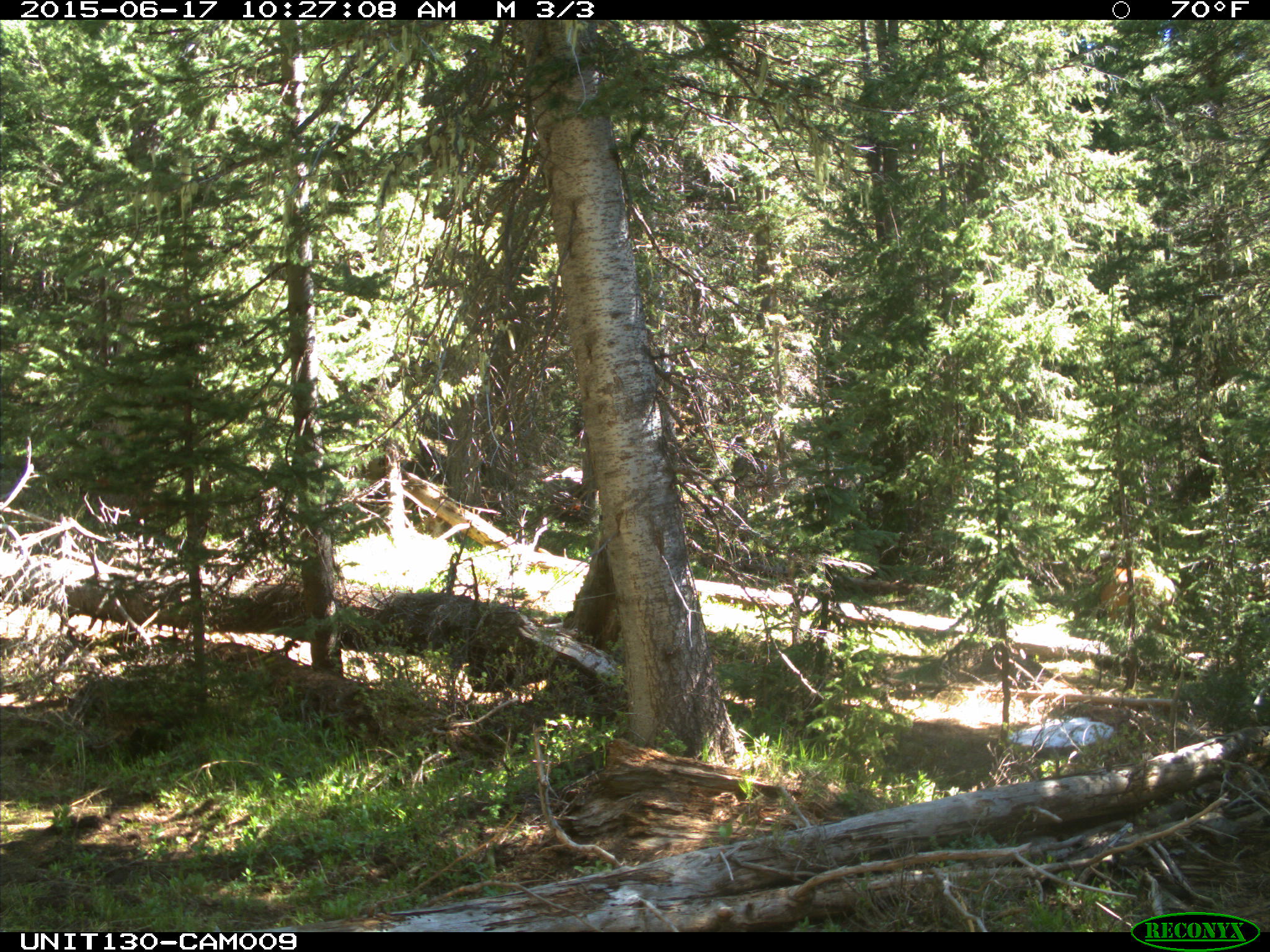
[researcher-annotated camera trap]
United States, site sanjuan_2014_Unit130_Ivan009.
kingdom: Animalia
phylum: Chordata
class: Mammalia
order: Artiodactyla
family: Cervidae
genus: Cervus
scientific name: Cervus elaphus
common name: red deer